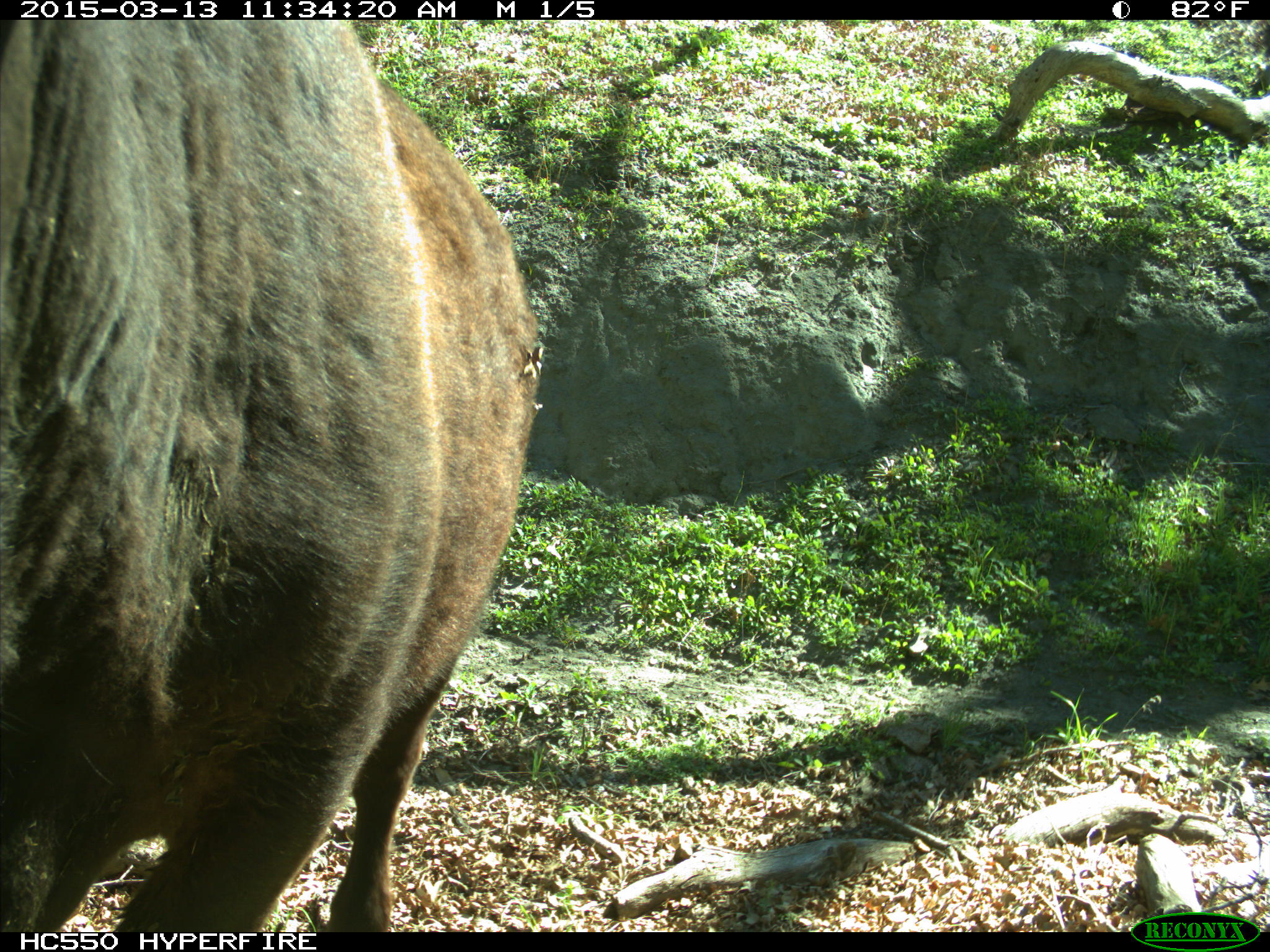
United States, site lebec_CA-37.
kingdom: Animalia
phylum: Chordata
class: Mammalia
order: Artiodactyla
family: Bovidae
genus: Bos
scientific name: Bos taurus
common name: domestic cow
Bos taurus (domestic cow).